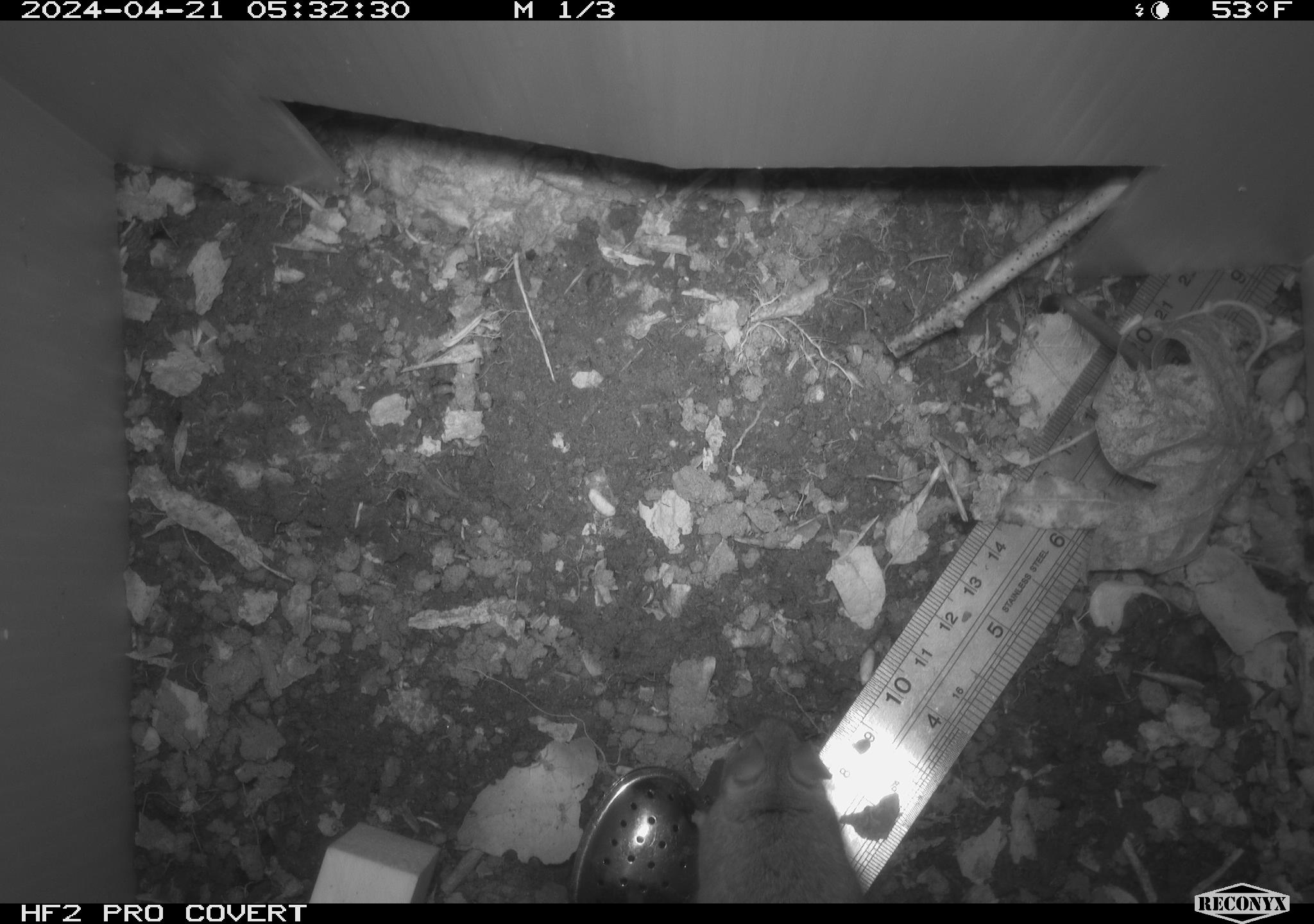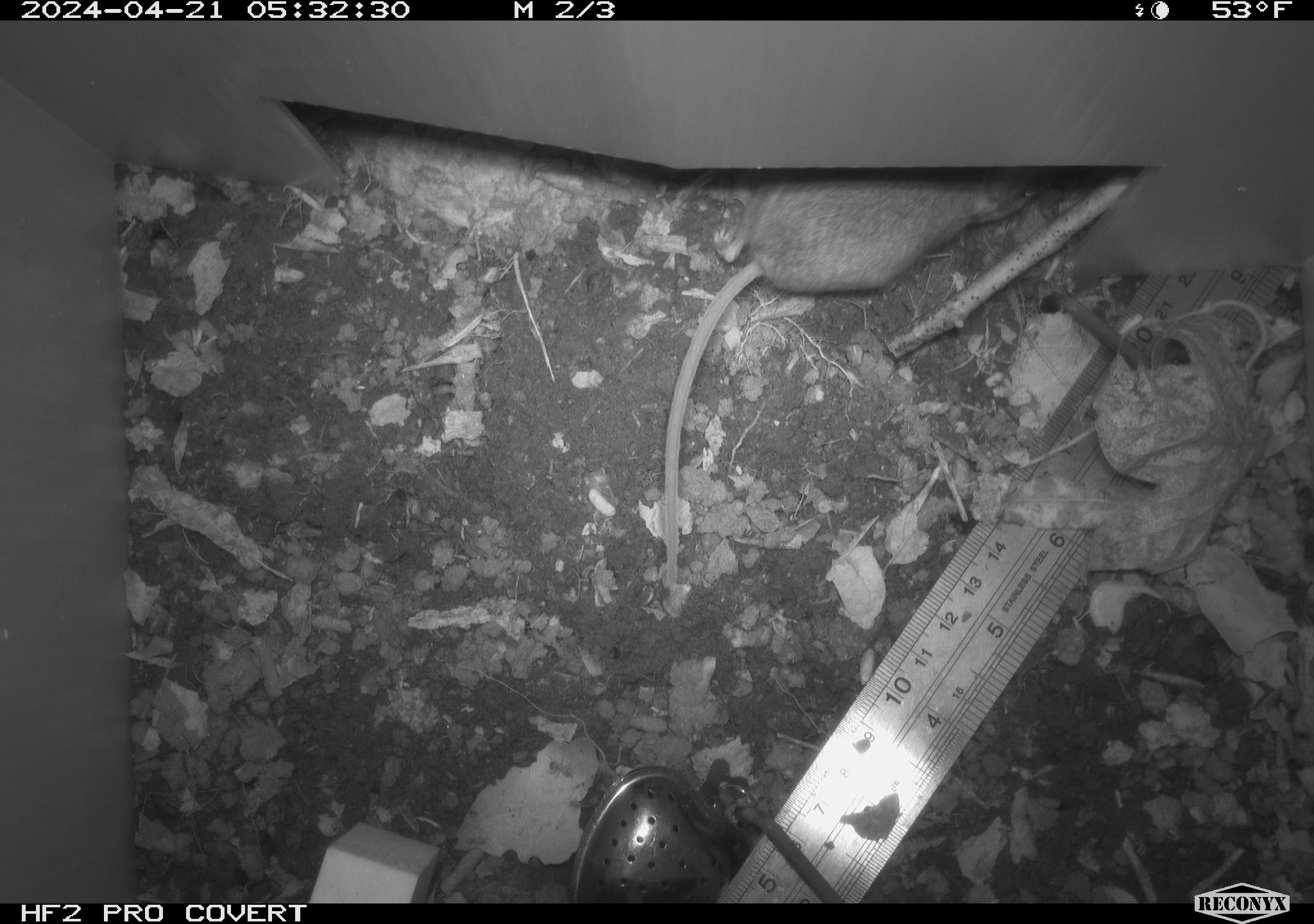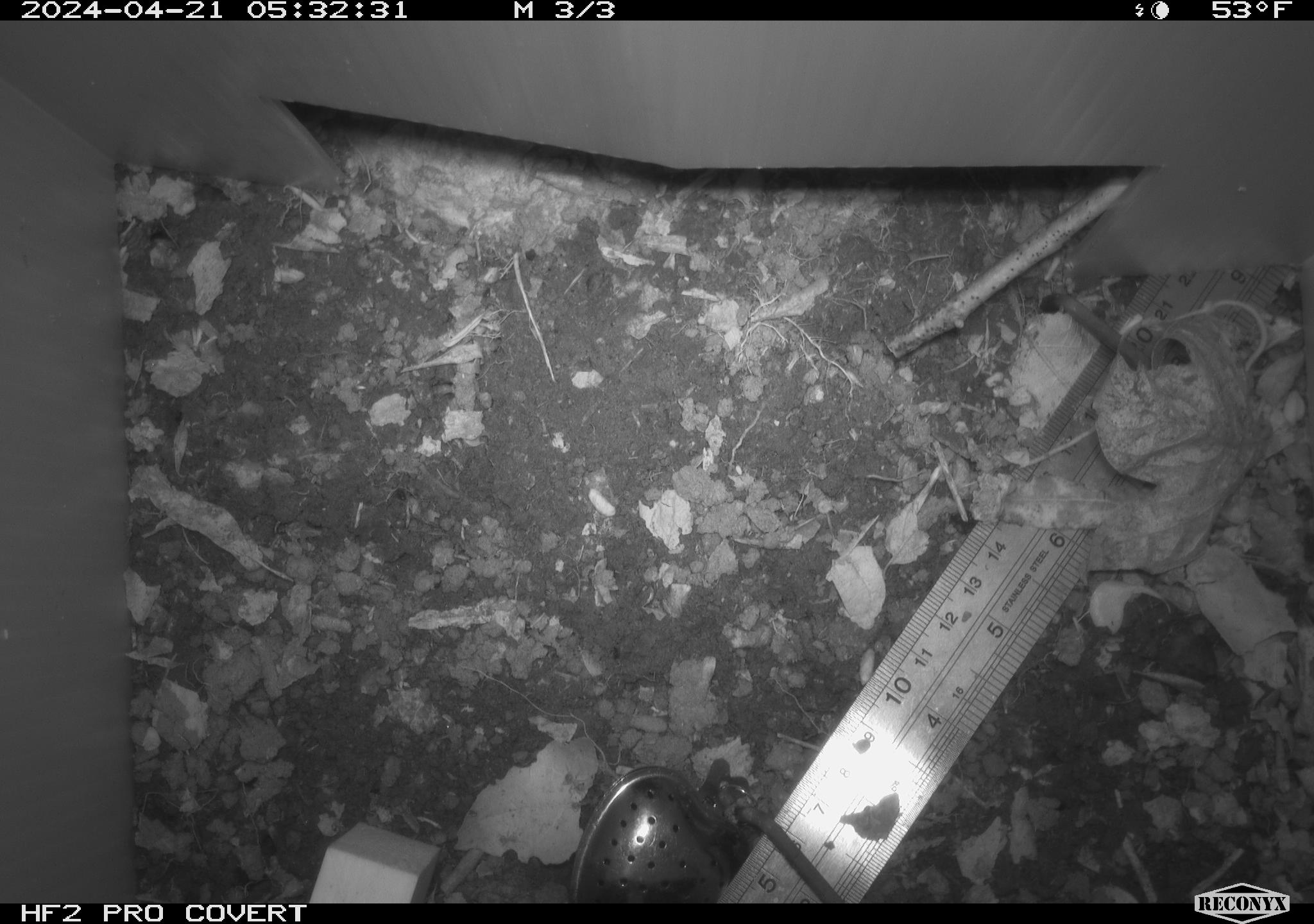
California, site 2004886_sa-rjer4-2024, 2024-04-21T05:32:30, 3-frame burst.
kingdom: Animalia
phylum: Chordata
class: Mammalia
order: Rodentia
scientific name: Rodentia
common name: mouse species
Mouse species (Rodentia).